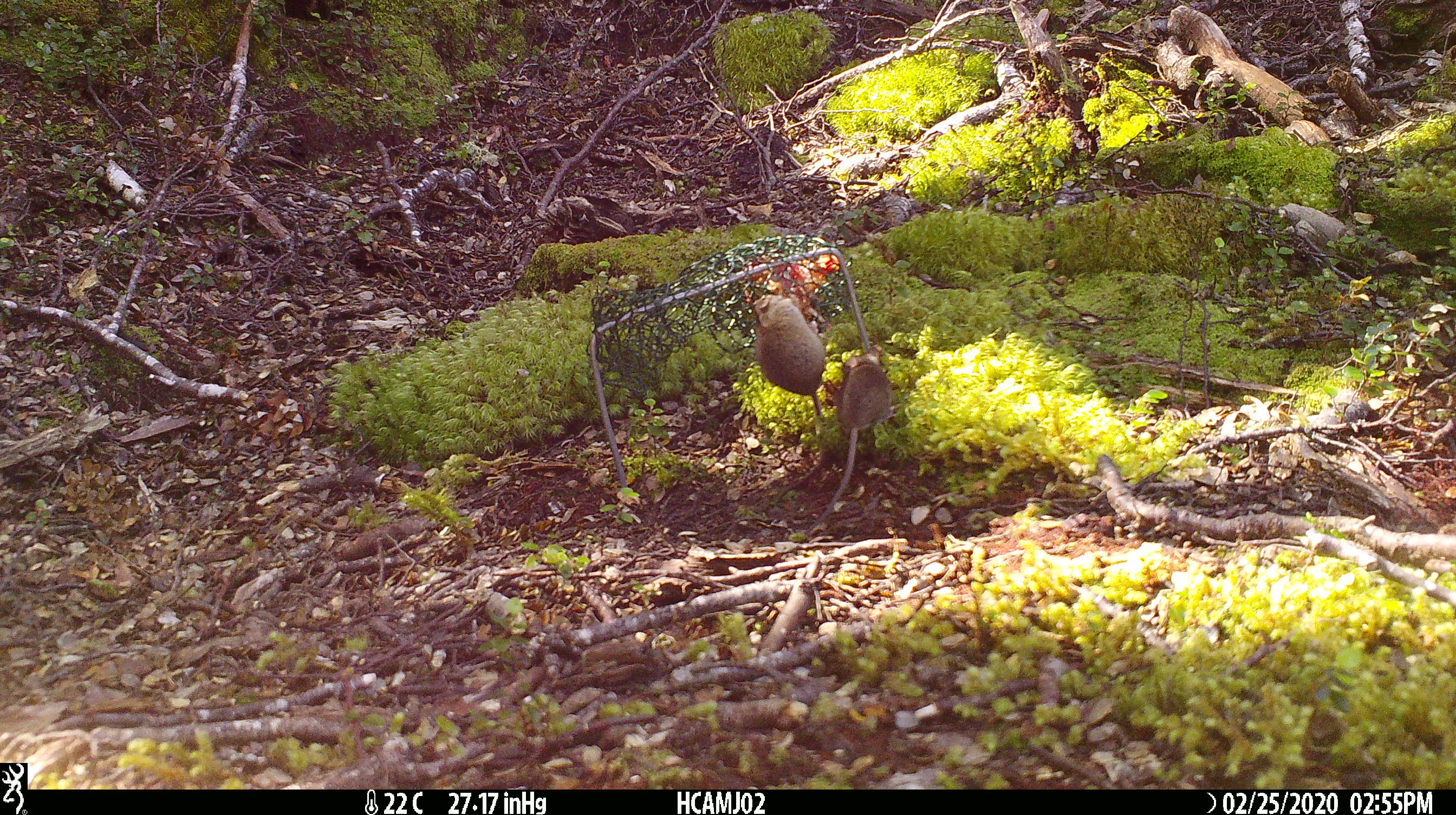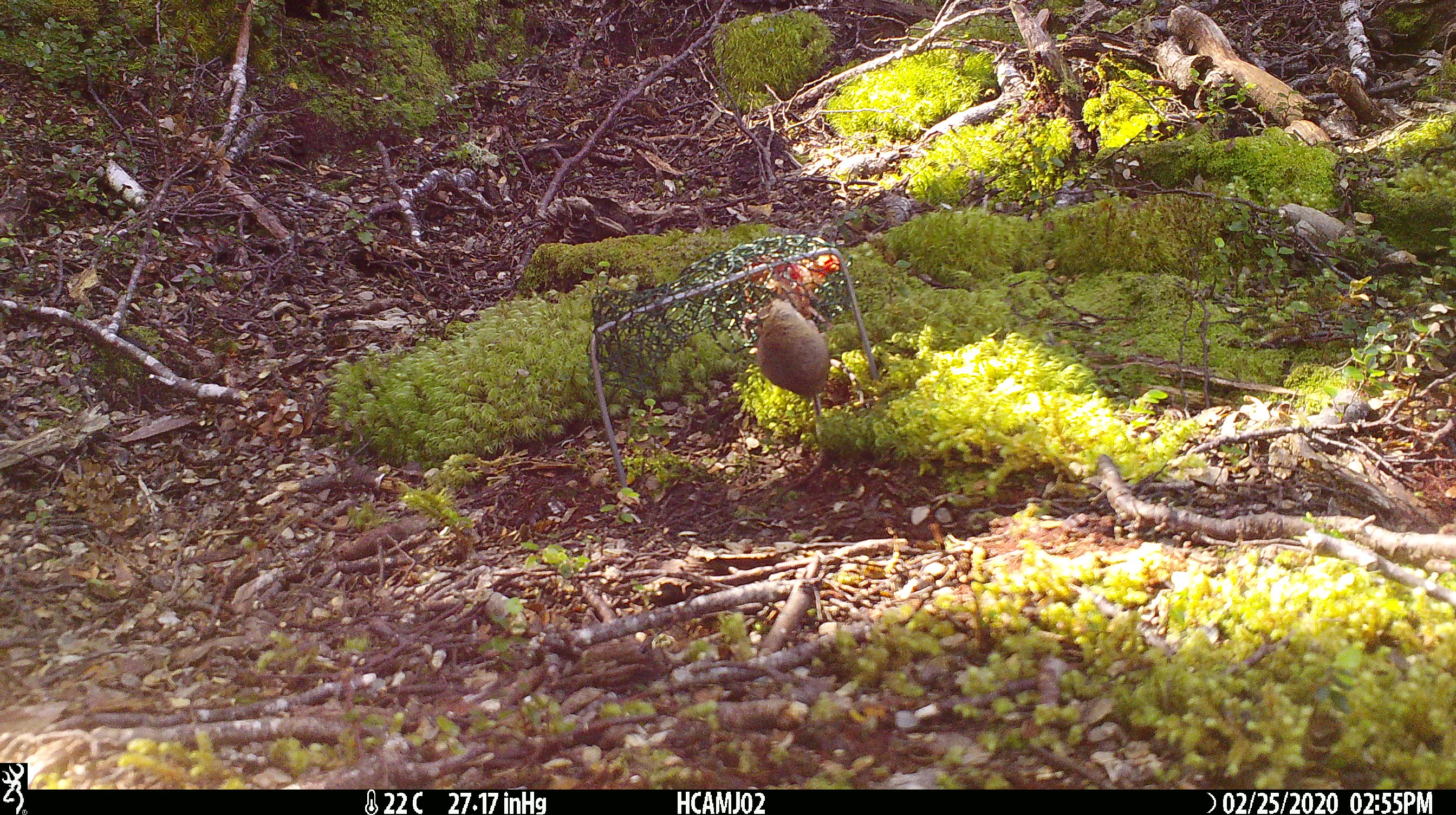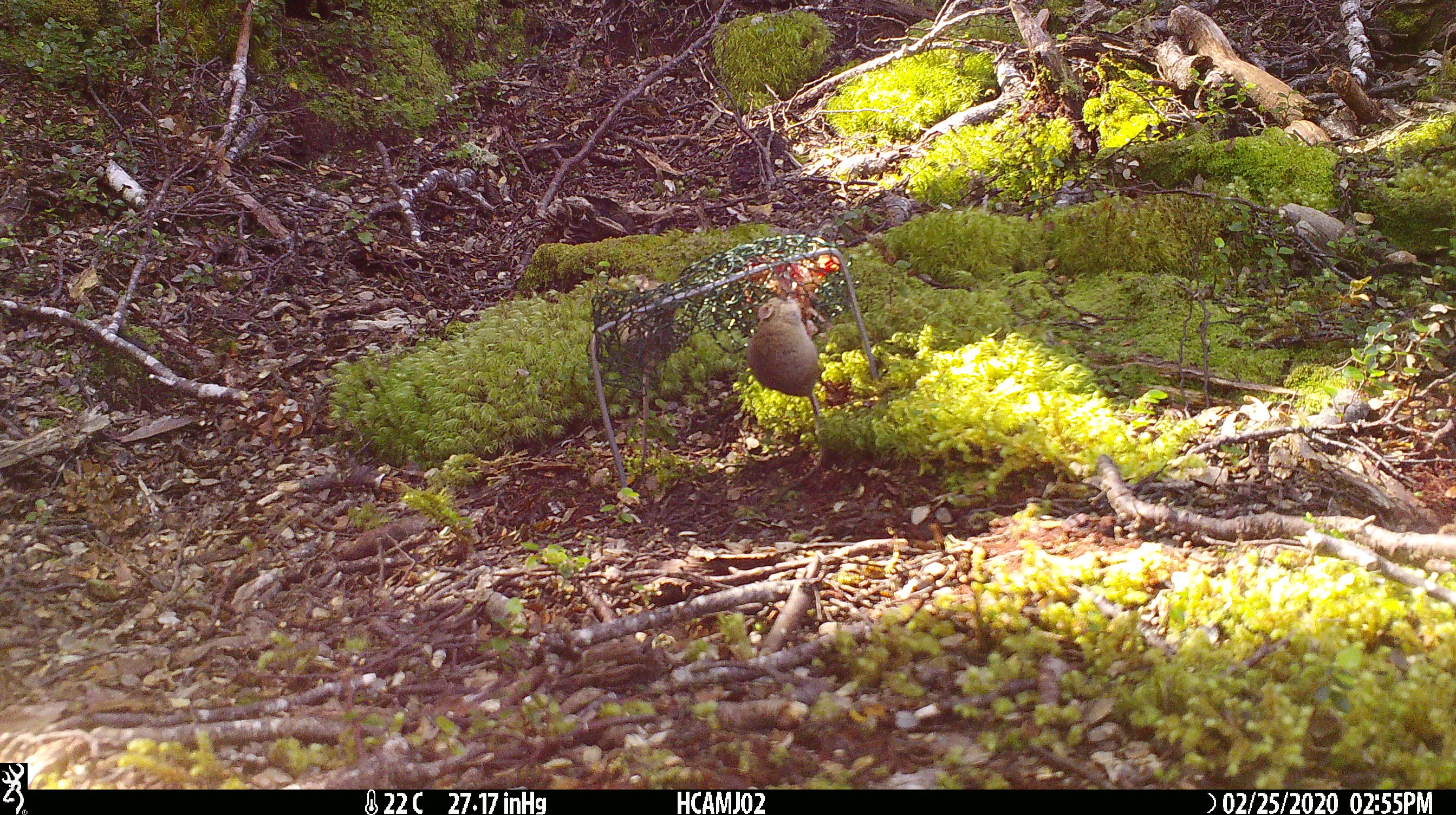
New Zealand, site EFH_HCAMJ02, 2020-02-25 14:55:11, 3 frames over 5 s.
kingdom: Animalia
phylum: Chordata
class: Mammalia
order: Rodentia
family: Muridae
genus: Mus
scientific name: Mus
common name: mouse